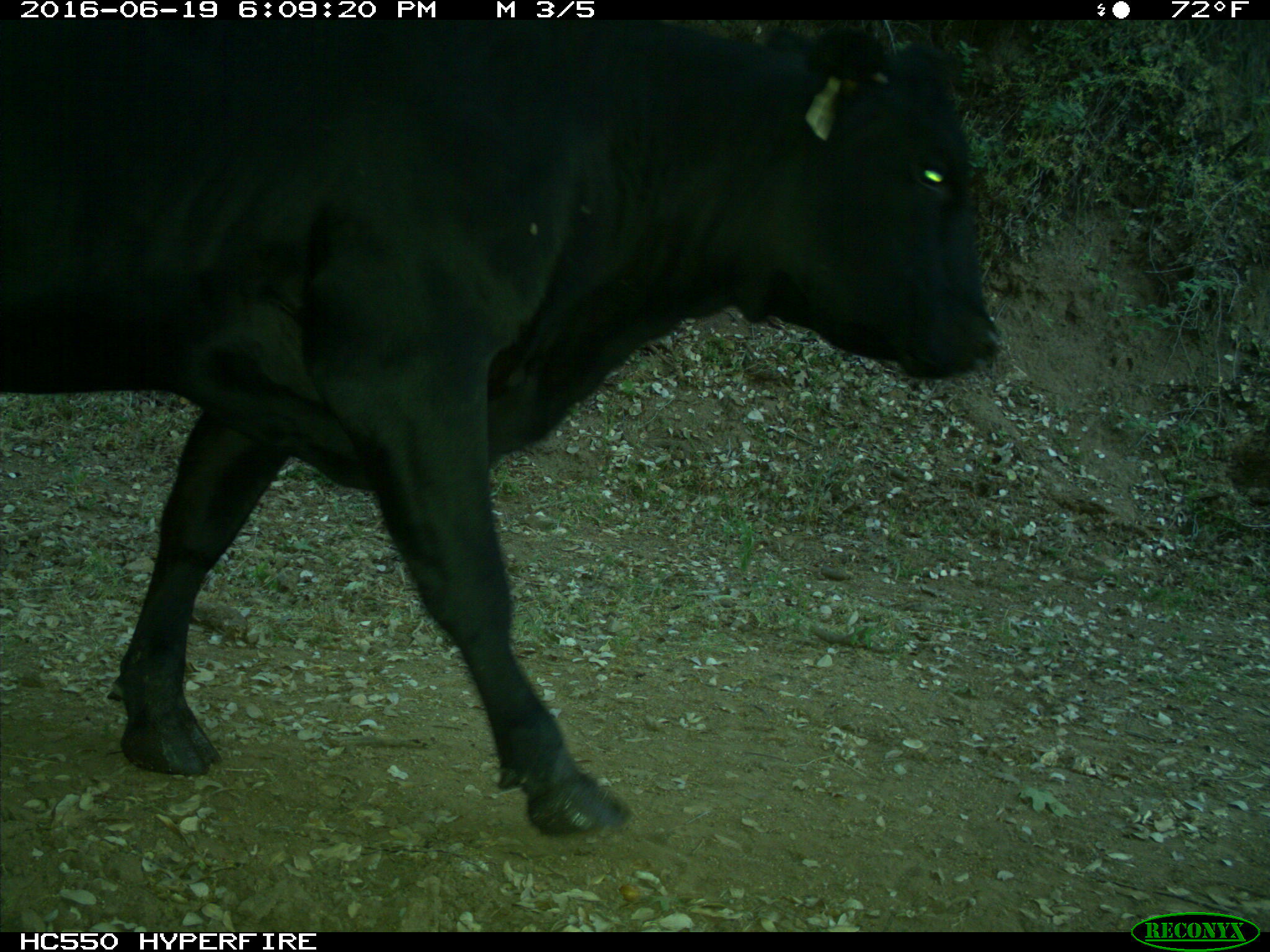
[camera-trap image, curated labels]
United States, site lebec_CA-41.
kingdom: Animalia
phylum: Chordata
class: Mammalia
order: Artiodactyla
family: Bovidae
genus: Bos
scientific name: Bos taurus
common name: domestic cow